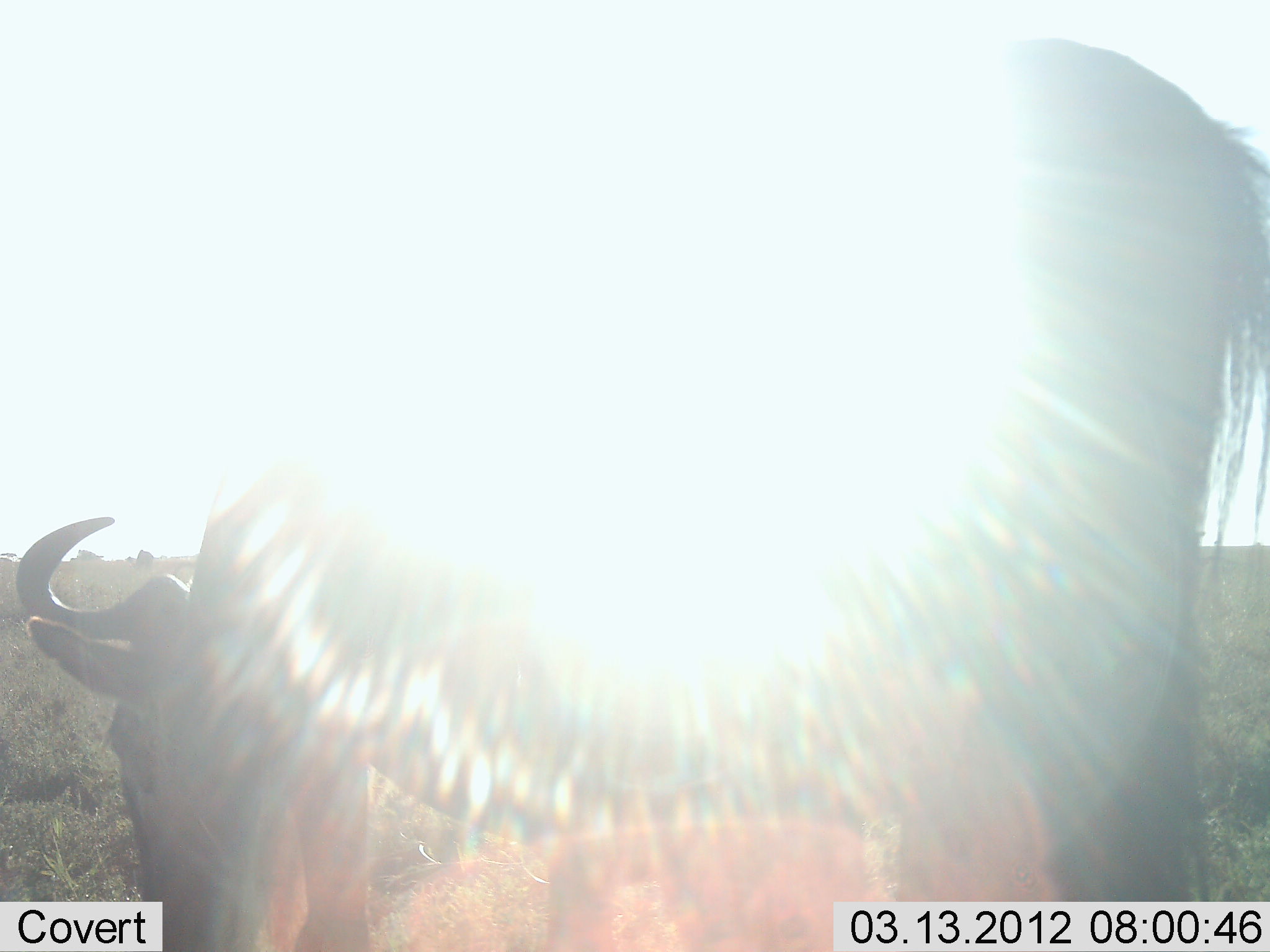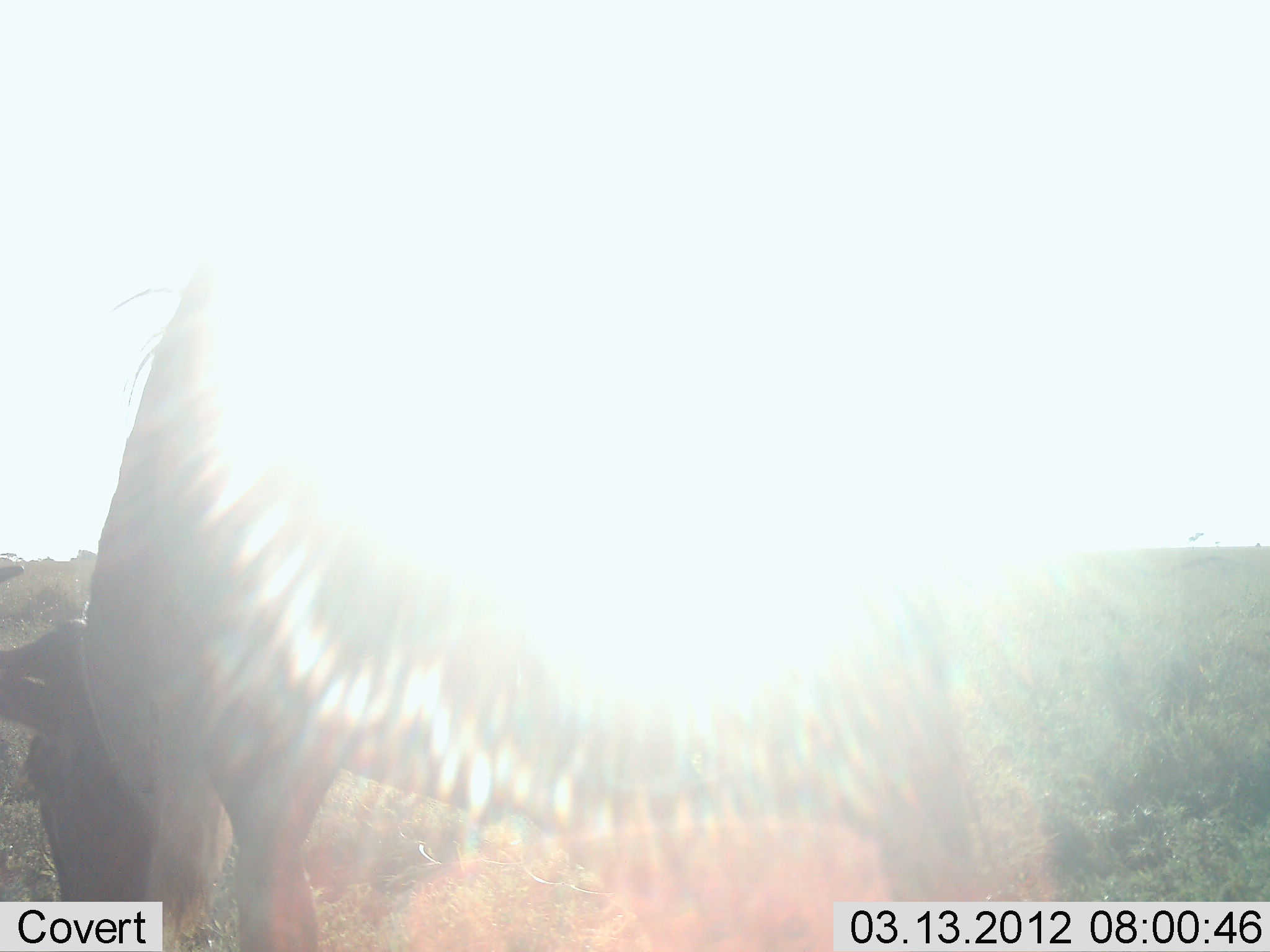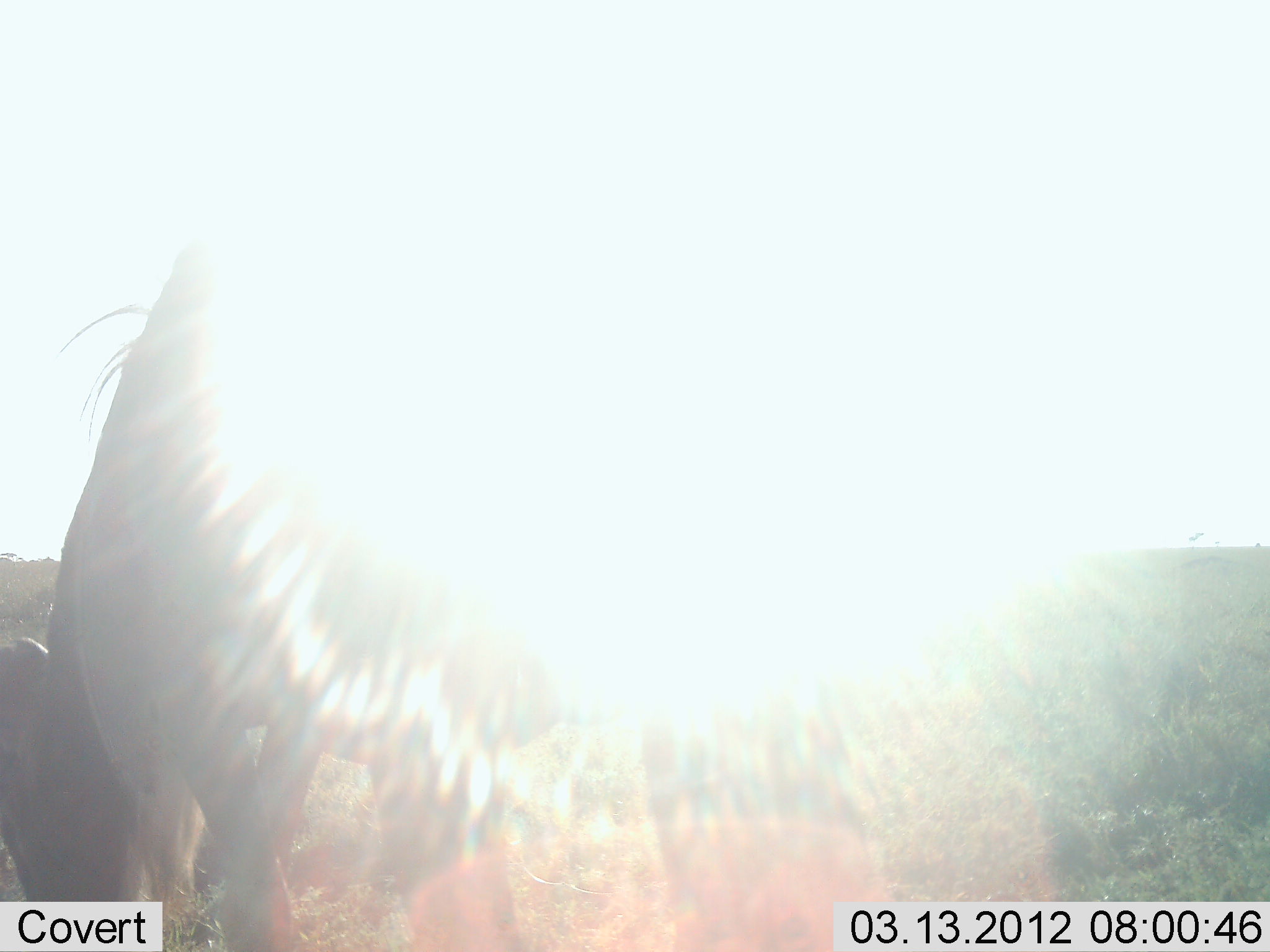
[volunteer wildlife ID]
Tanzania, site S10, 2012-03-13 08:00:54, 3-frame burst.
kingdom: Animalia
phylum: Chordata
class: Mammalia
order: Artiodactyla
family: Bovidae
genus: Connochaetes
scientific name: Connochaetes taurinus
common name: blue wildebeest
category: wildebeest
Wildebeest (blue wildebeest) (Connochaetes taurinus), count 1. Behavior (volunteer vote fractions): standing 20%, resting 0%, moving 30%, interacting 0%. Young present (vote fraction): 0%. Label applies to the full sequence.